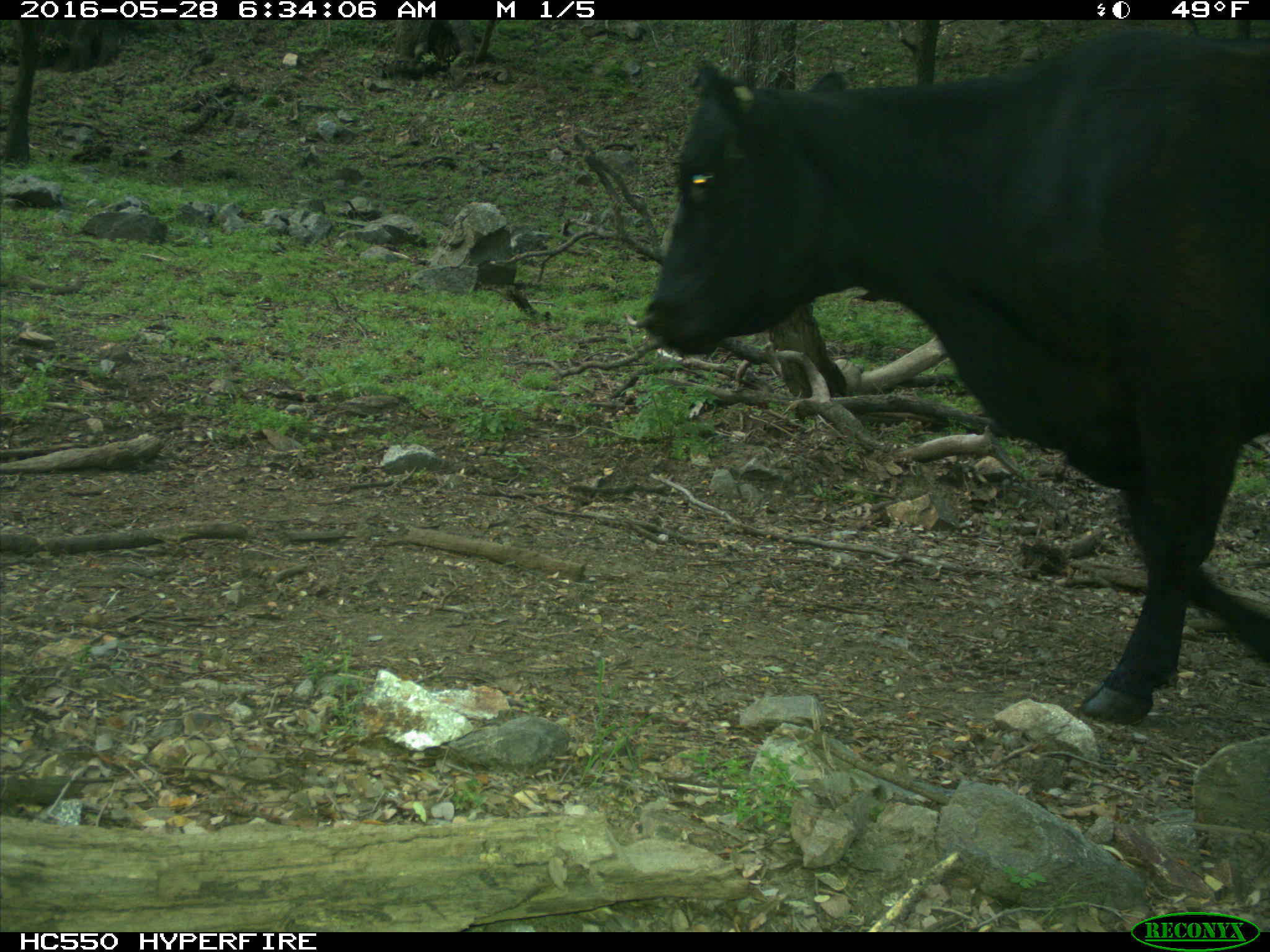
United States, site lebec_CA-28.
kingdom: Animalia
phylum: Chordata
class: Mammalia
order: Artiodactyla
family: Bovidae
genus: Bos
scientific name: Bos taurus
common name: domestic cow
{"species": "Bos taurus (domestic cow)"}